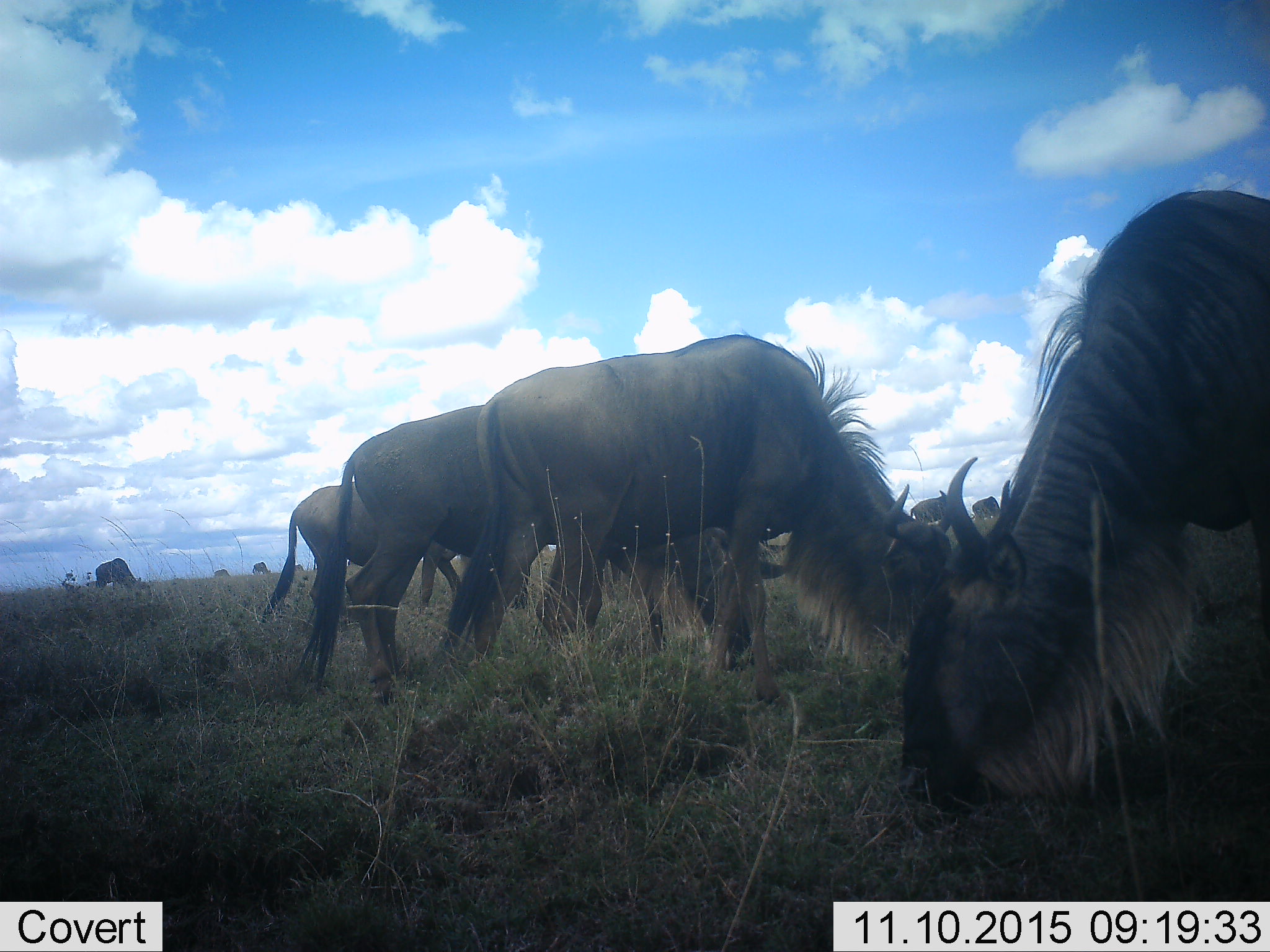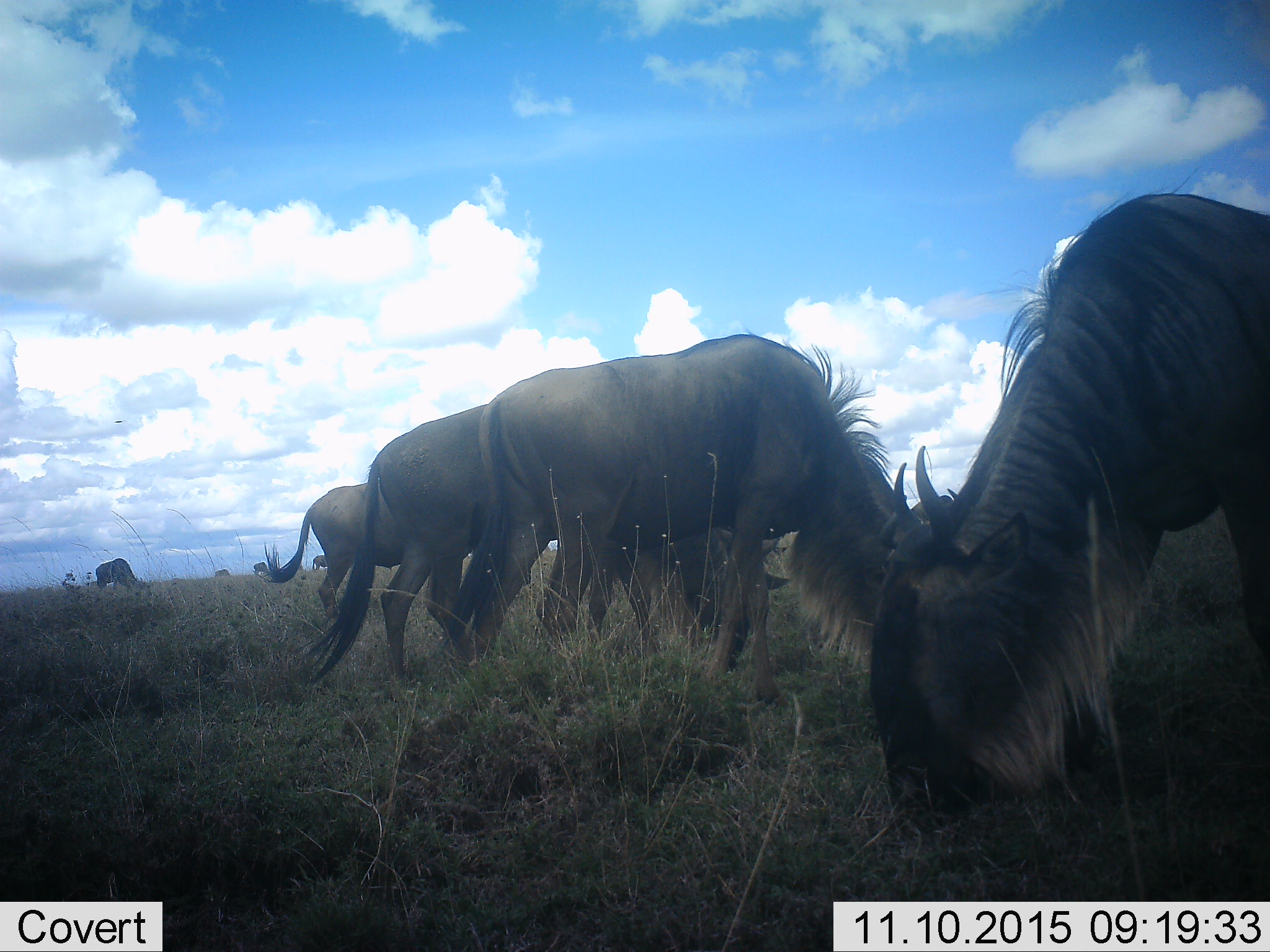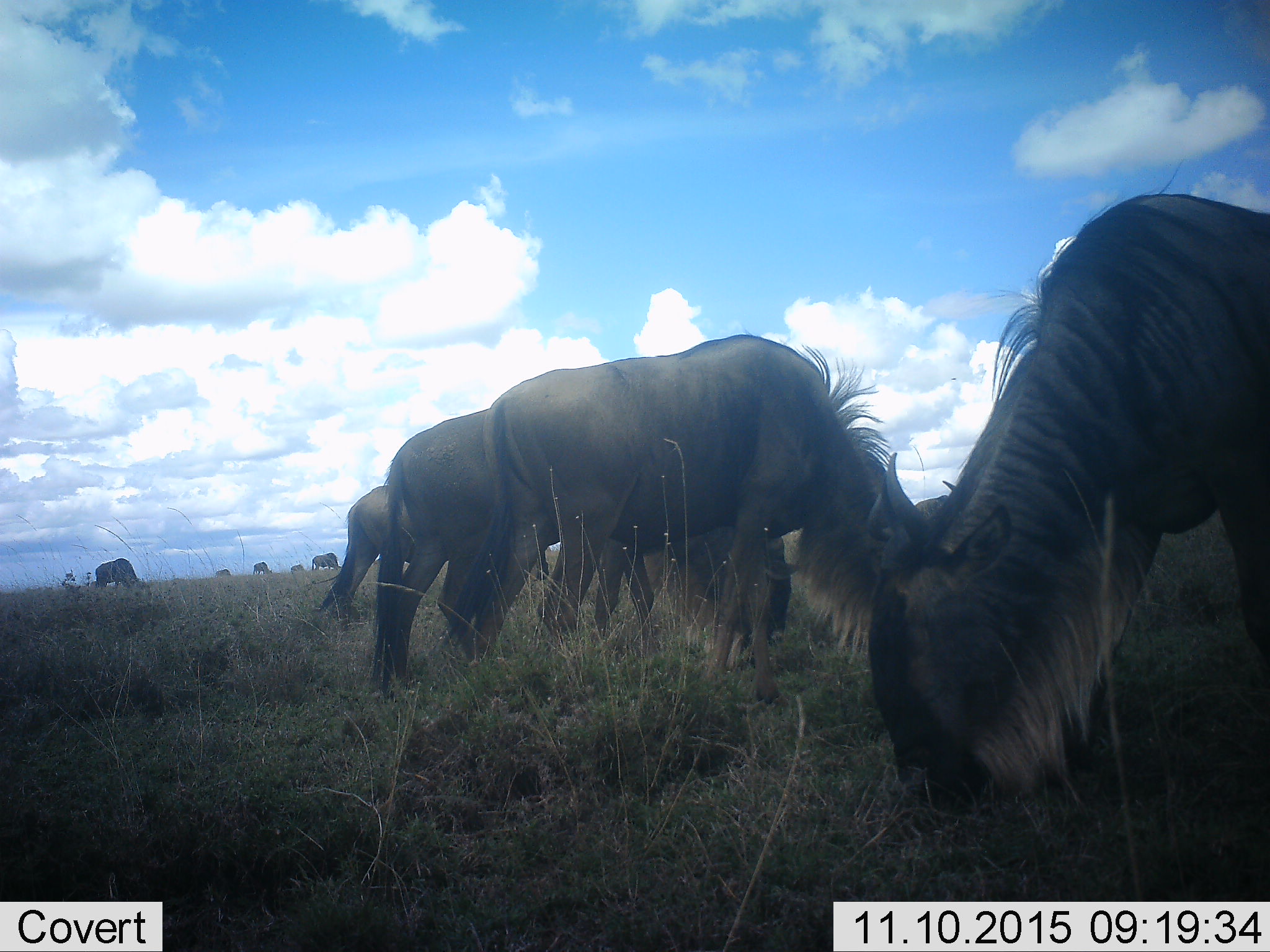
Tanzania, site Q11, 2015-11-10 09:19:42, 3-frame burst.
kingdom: Animalia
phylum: Chordata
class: Mammalia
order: Artiodactyla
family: Bovidae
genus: Connochaetes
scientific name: Connochaetes taurinus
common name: blue wildebeest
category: wildebeest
Wildebeest (blue wildebeest) (Connochaetes taurinus), count 9. Behavior (volunteer vote fractions): standing 38%, resting 0%, moving 25%, interacting 0%. Young present (vote fraction): 0%. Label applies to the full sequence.